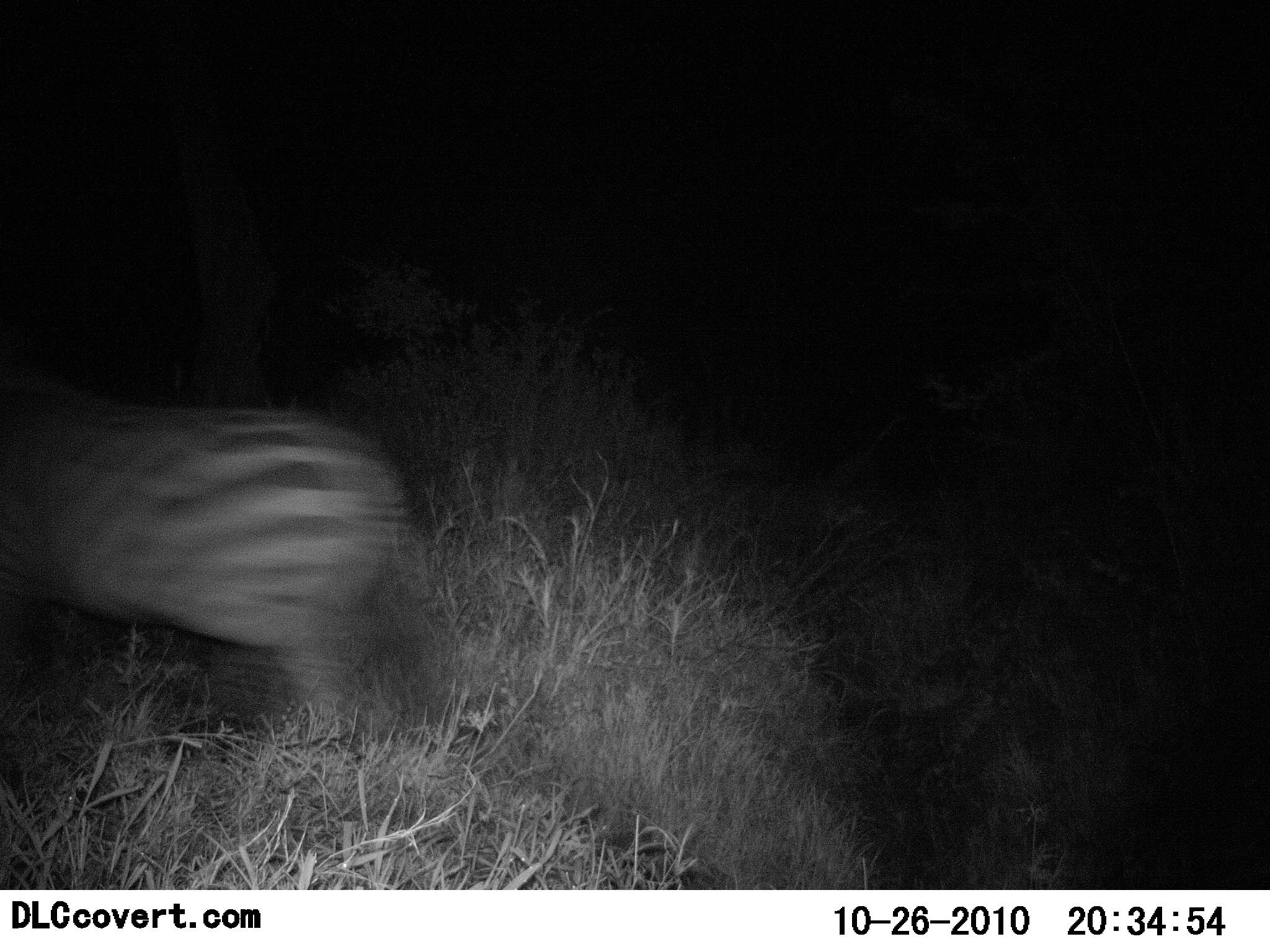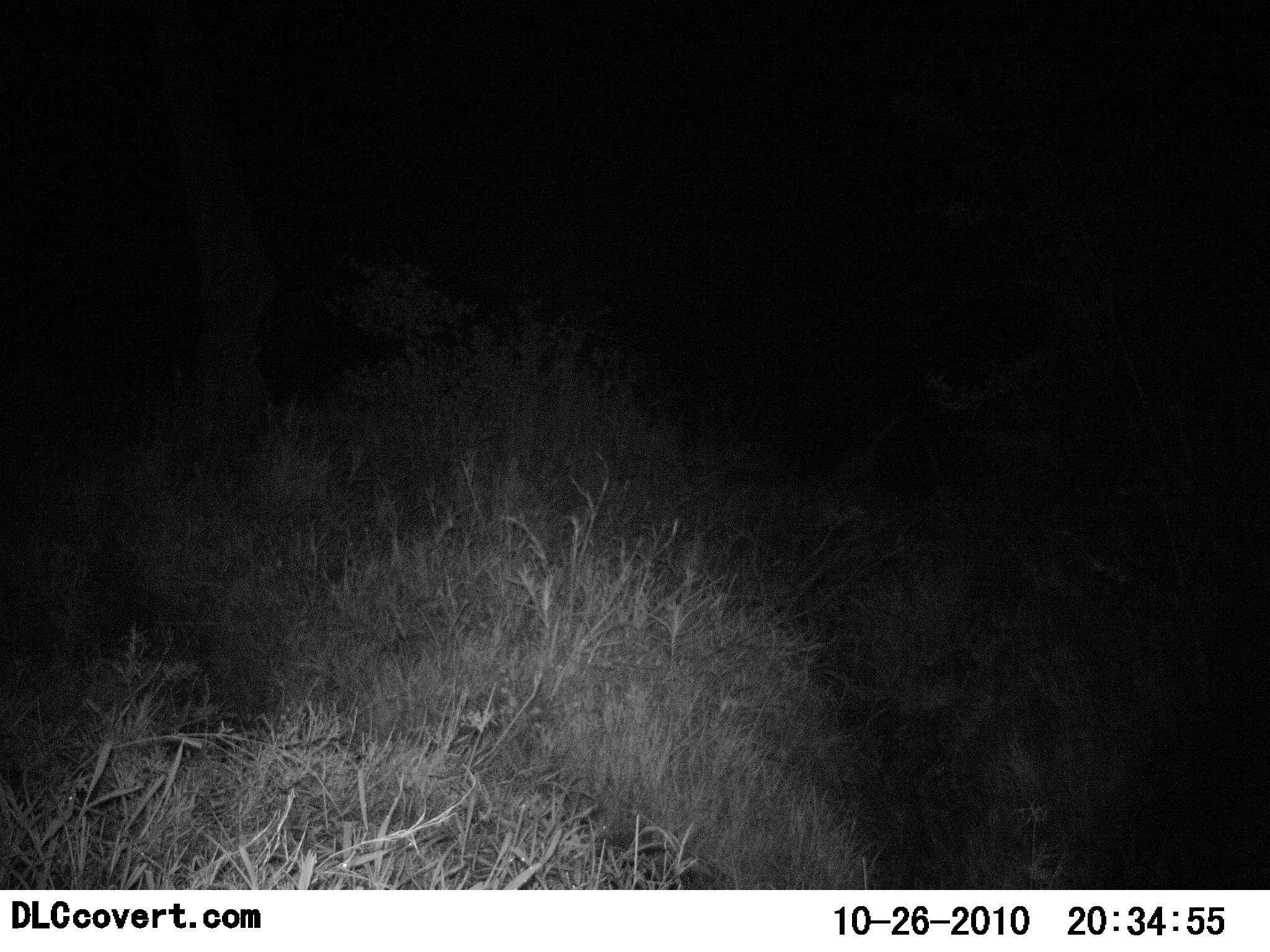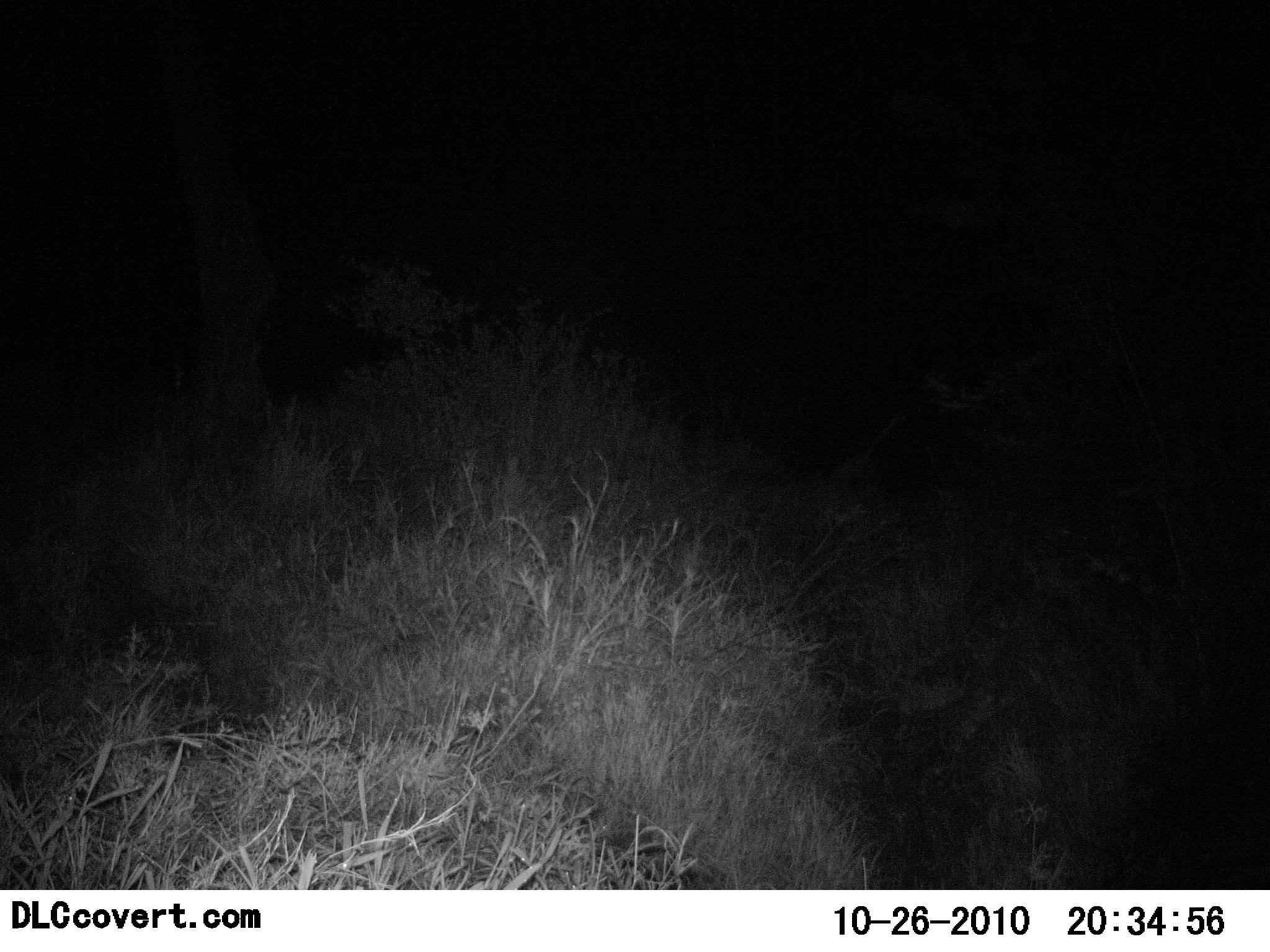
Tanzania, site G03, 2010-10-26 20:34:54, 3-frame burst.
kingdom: Animalia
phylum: Chordata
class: Mammalia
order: Perissodactyla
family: Equidae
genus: Equus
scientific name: Equus quagga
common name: plains zebra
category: zebra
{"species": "zebra (plains zebra) (Equus quagga)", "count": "1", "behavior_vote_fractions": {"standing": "5%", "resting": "0%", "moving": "100%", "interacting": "0%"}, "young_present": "5%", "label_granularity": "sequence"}